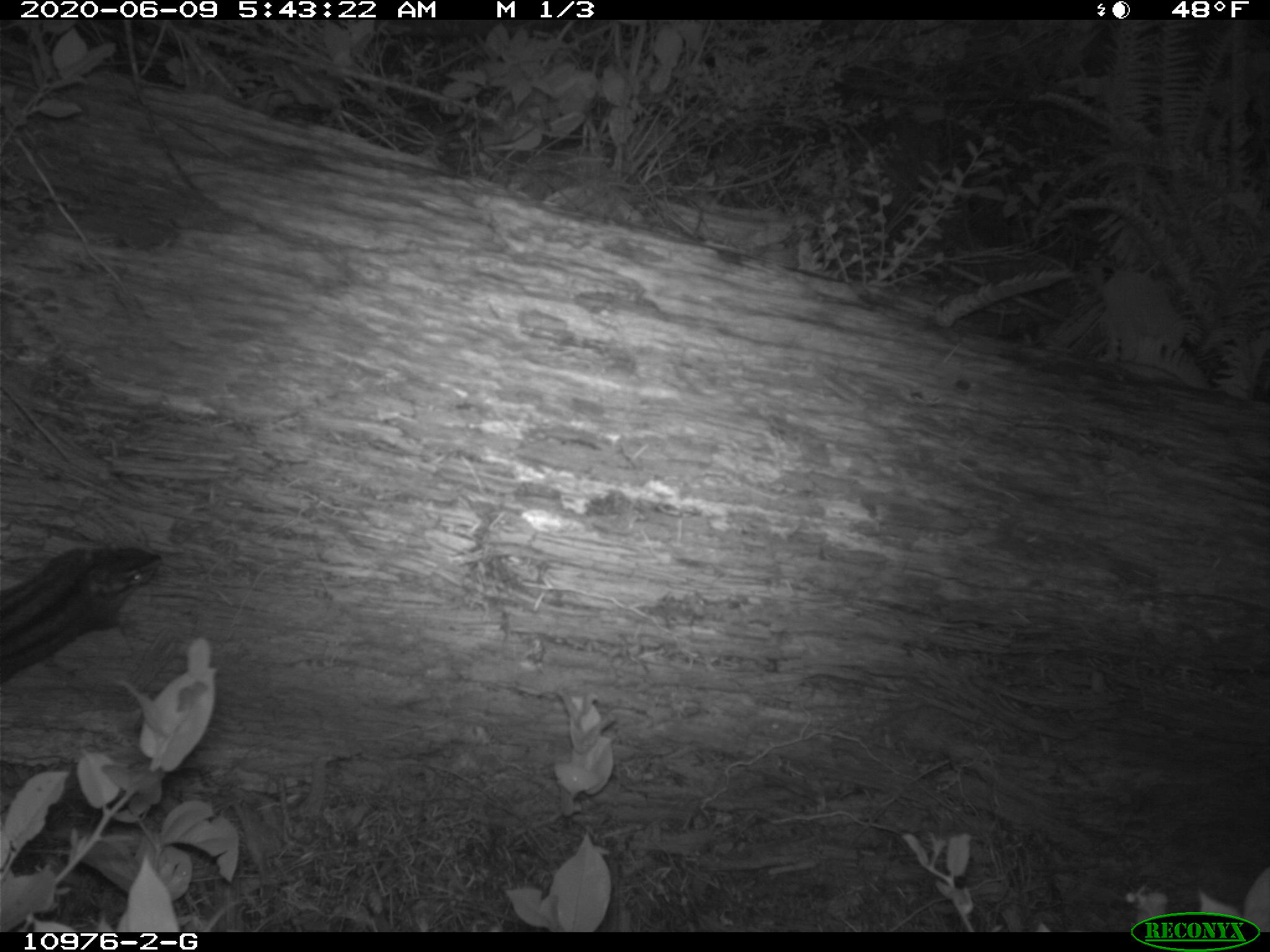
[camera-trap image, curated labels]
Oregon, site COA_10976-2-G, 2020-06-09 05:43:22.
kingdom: Animalia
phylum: Chordata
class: Mammalia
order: Rodentia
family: Sciuridae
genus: Neotamias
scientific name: Neotamias townsendii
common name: townsend's chipmunk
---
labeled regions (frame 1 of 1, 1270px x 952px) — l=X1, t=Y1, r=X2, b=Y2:
townsend's chipmunk: l=0, t=534, r=181, b=684